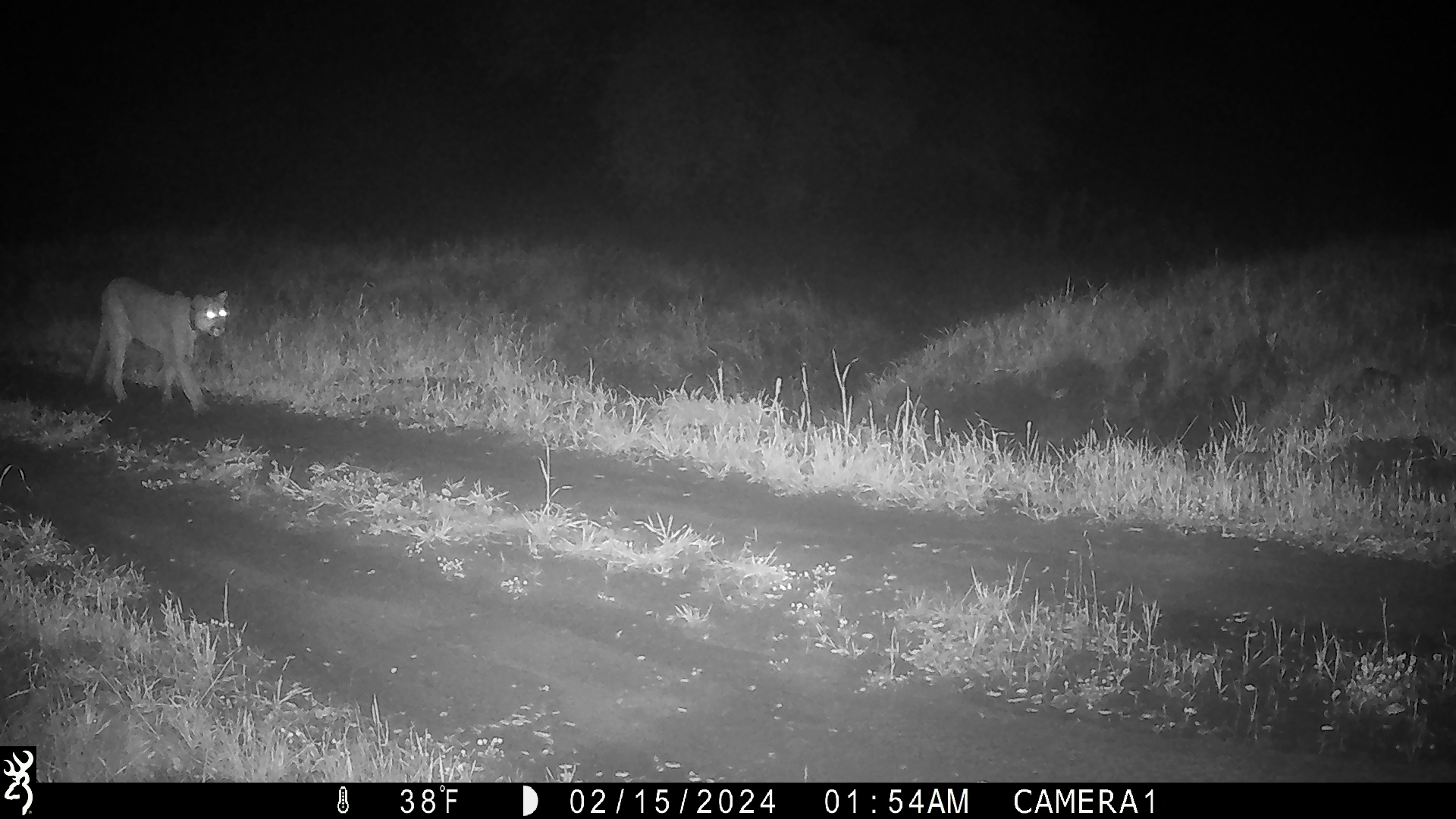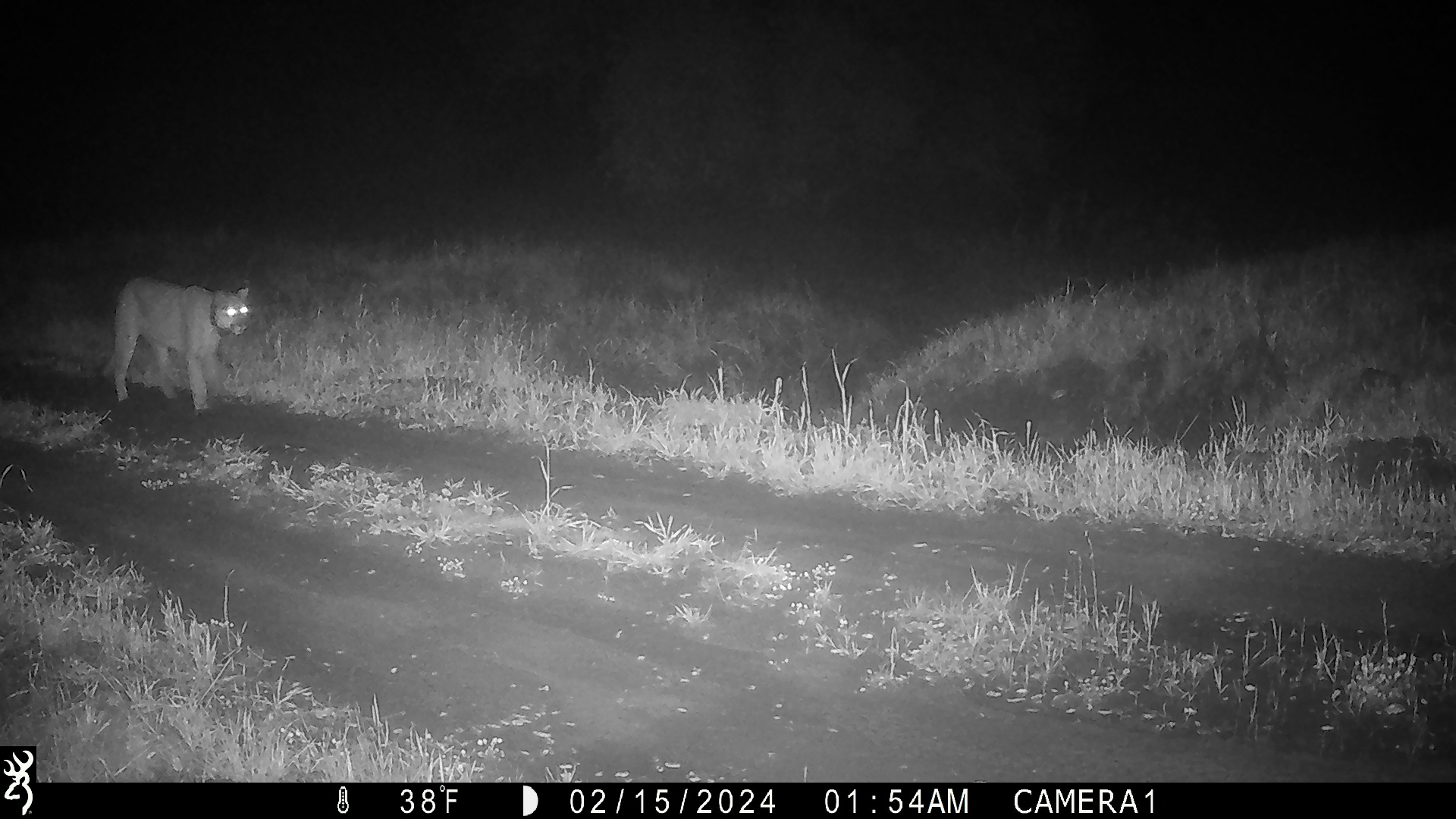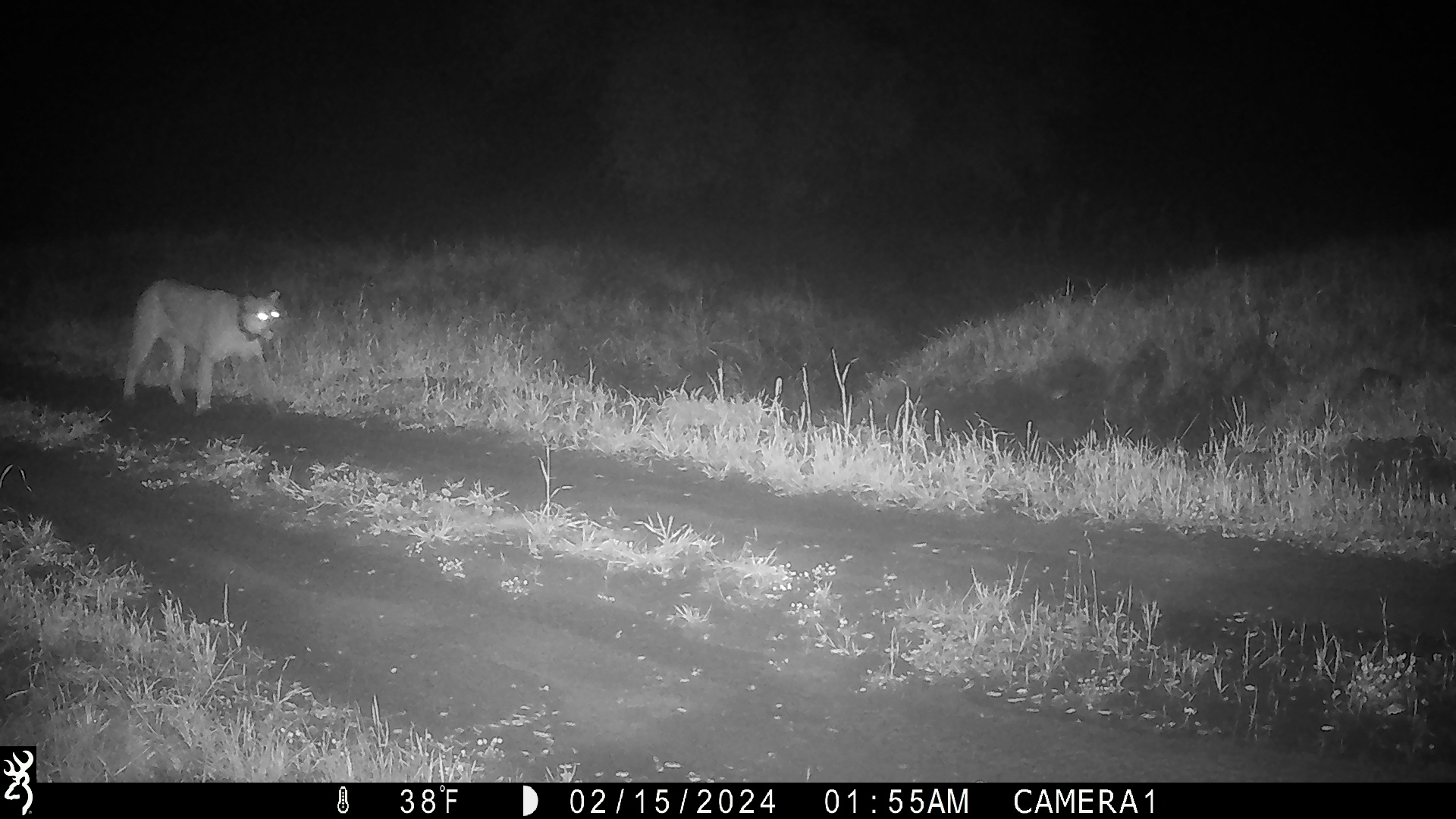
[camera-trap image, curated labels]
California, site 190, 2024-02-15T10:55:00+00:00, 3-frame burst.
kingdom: Animalia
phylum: Chordata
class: Mammalia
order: Carnivora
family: Felidae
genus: Puma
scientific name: Puma concolor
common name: puma